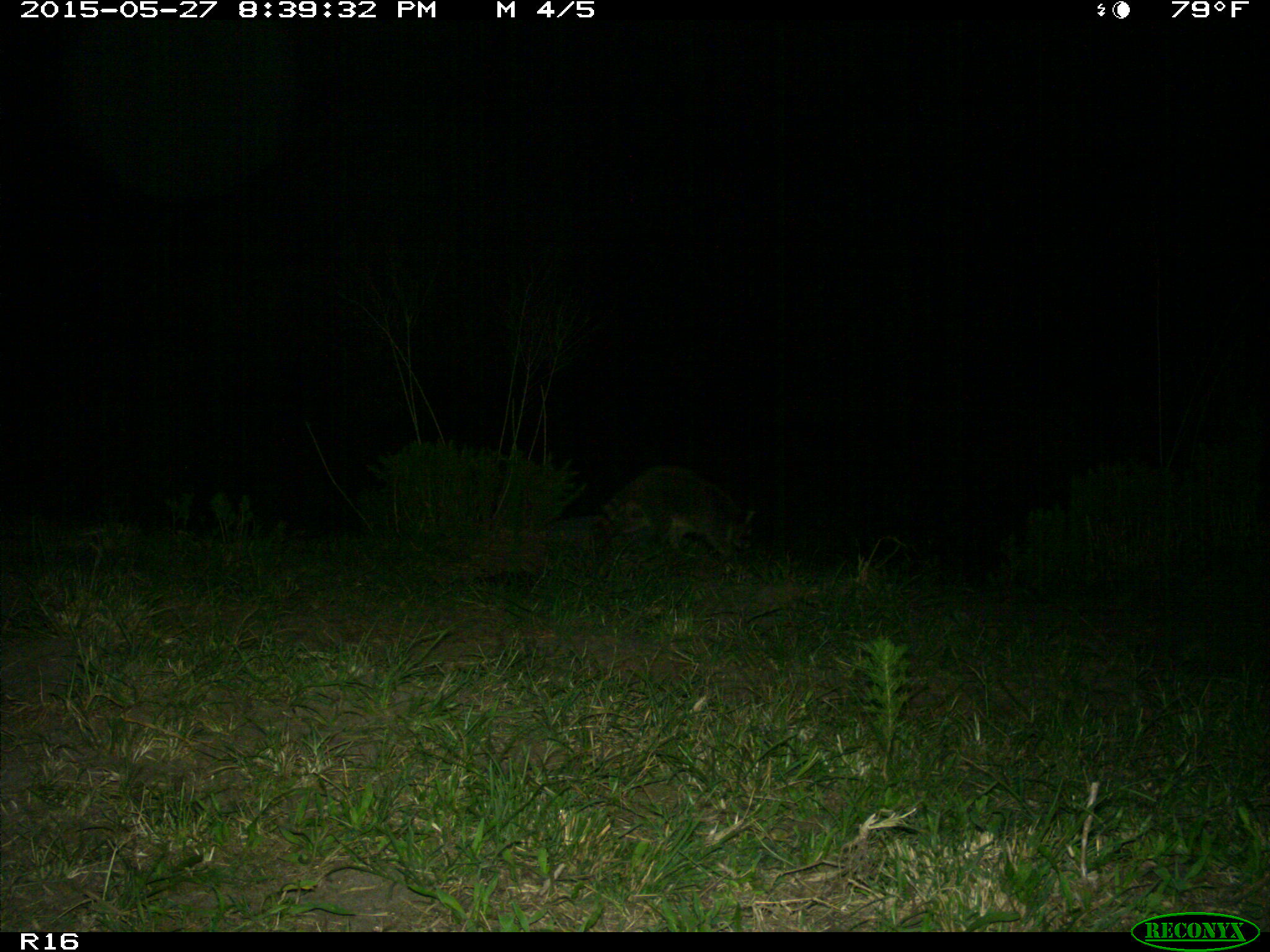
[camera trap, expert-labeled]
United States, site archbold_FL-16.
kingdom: Animalia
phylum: Chordata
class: Mammalia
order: Carnivora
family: Procyonidae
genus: Procyon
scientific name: Procyon lotor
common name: common raccoon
Procyon lotor (common raccoon).